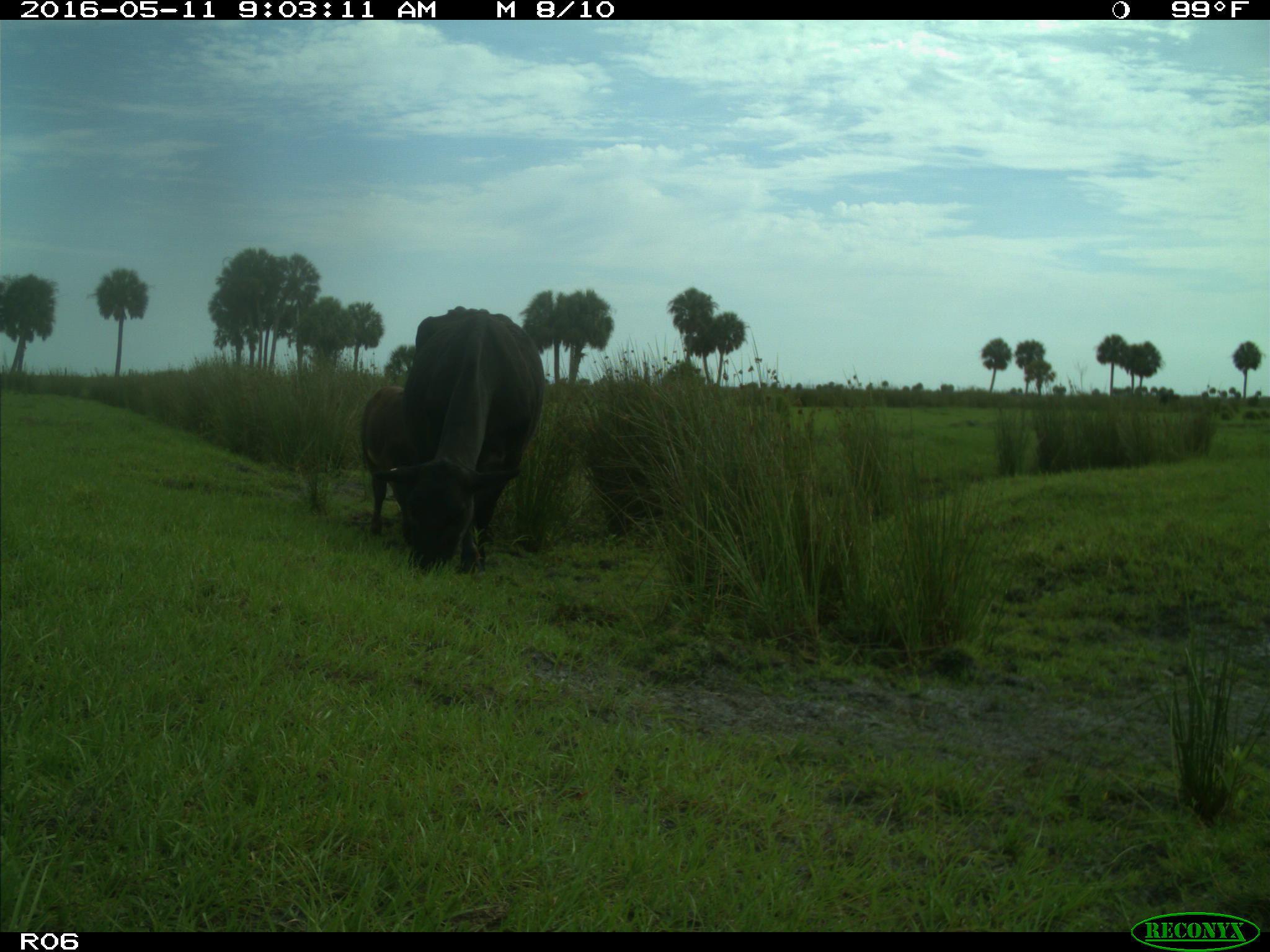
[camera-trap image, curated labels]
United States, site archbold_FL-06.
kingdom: Animalia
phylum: Chordata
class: Mammalia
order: Artiodactyla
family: Bovidae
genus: Bos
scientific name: Bos taurus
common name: domestic cow